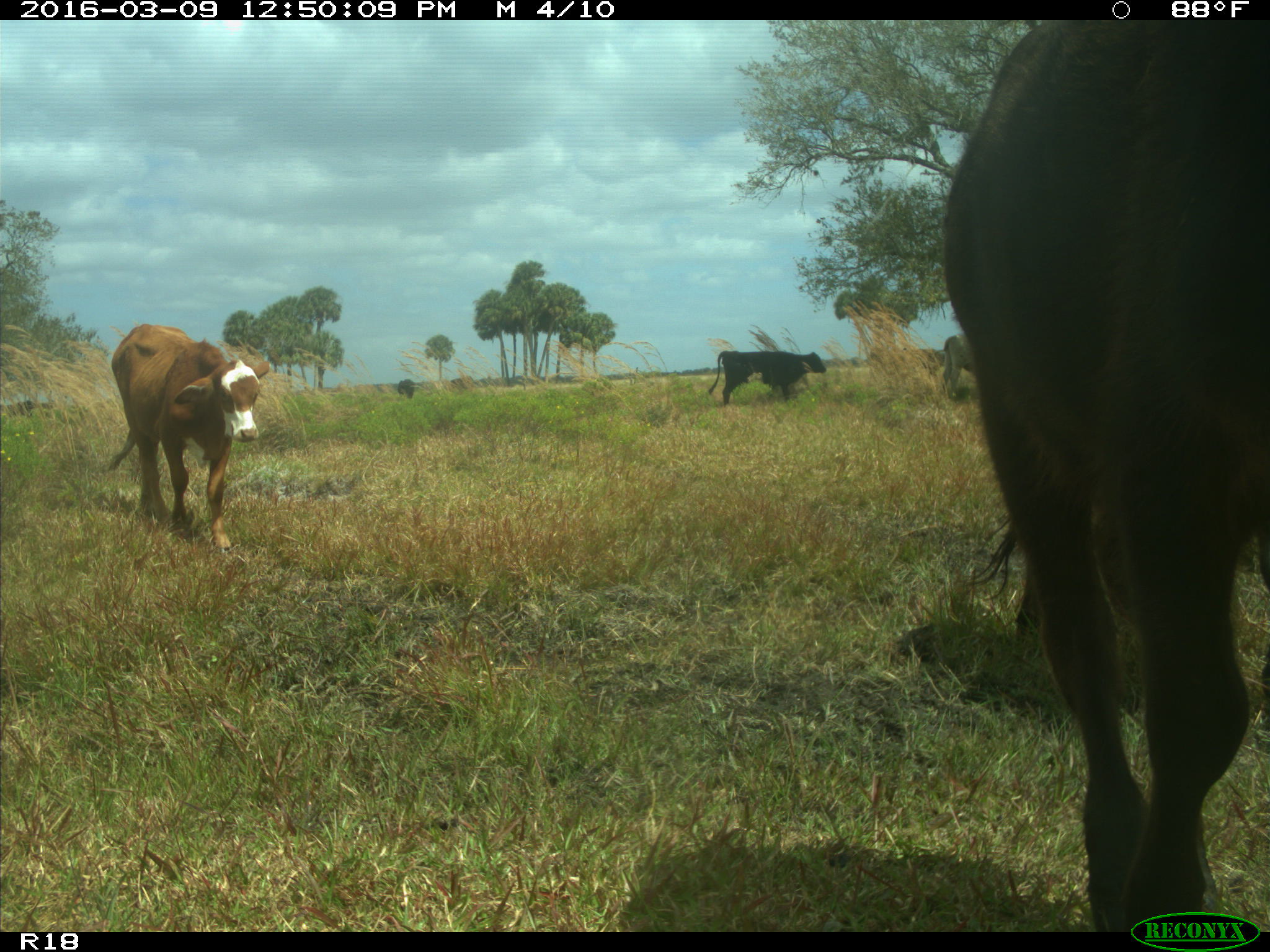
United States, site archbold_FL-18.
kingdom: Animalia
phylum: Chordata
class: Mammalia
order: Artiodactyla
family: Bovidae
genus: Bos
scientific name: Bos taurus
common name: domestic cow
Bos taurus (domestic cow).